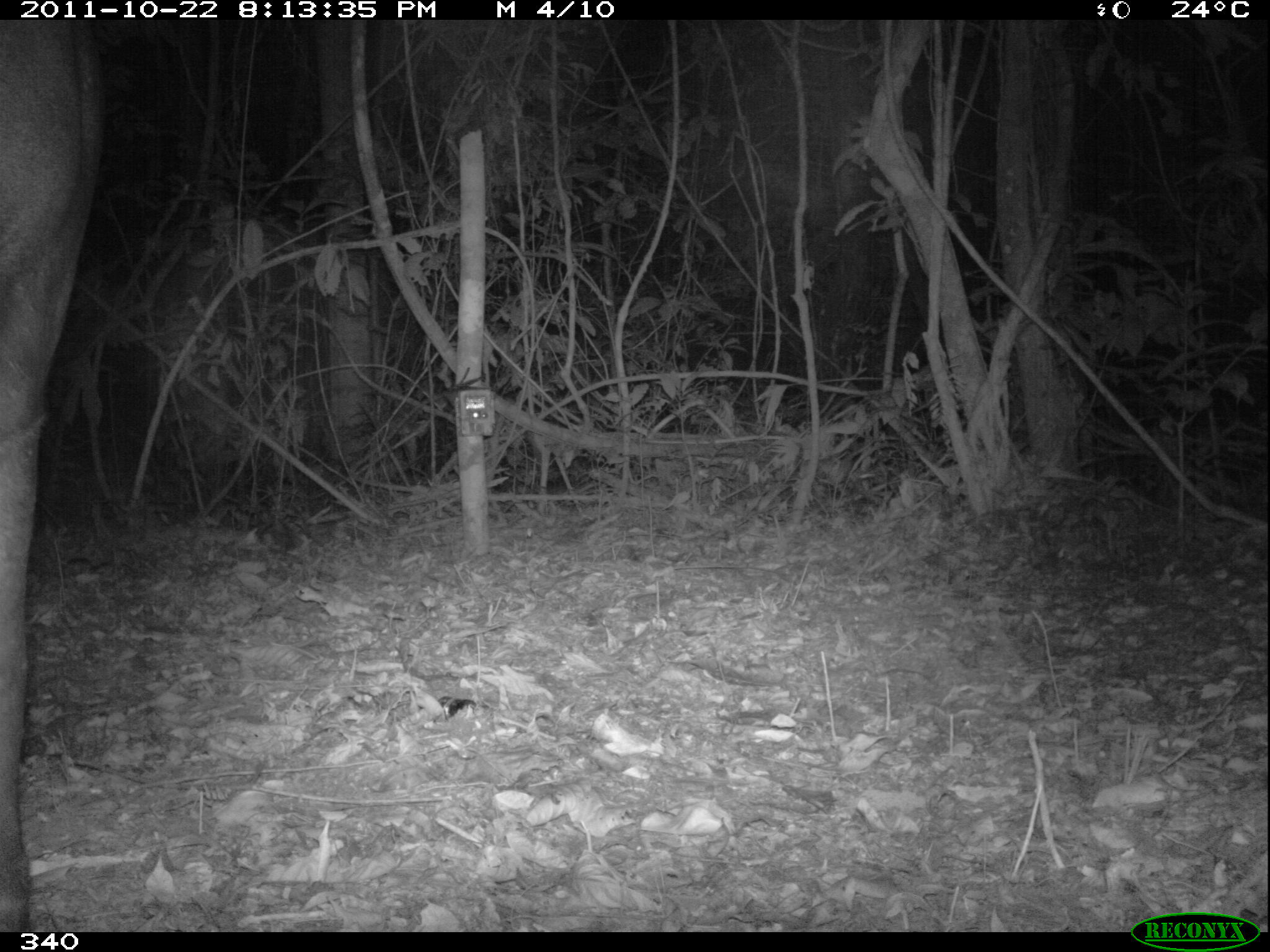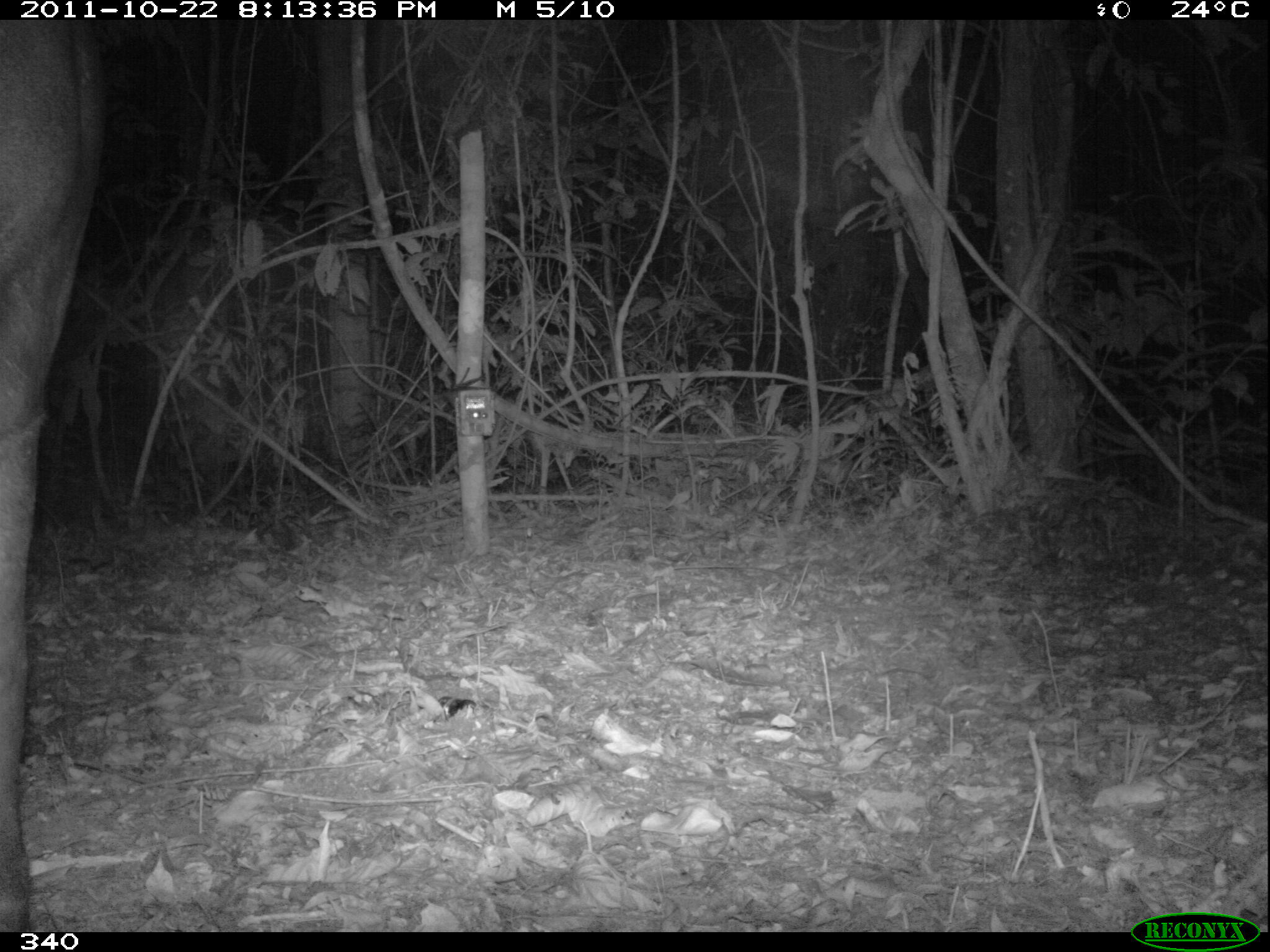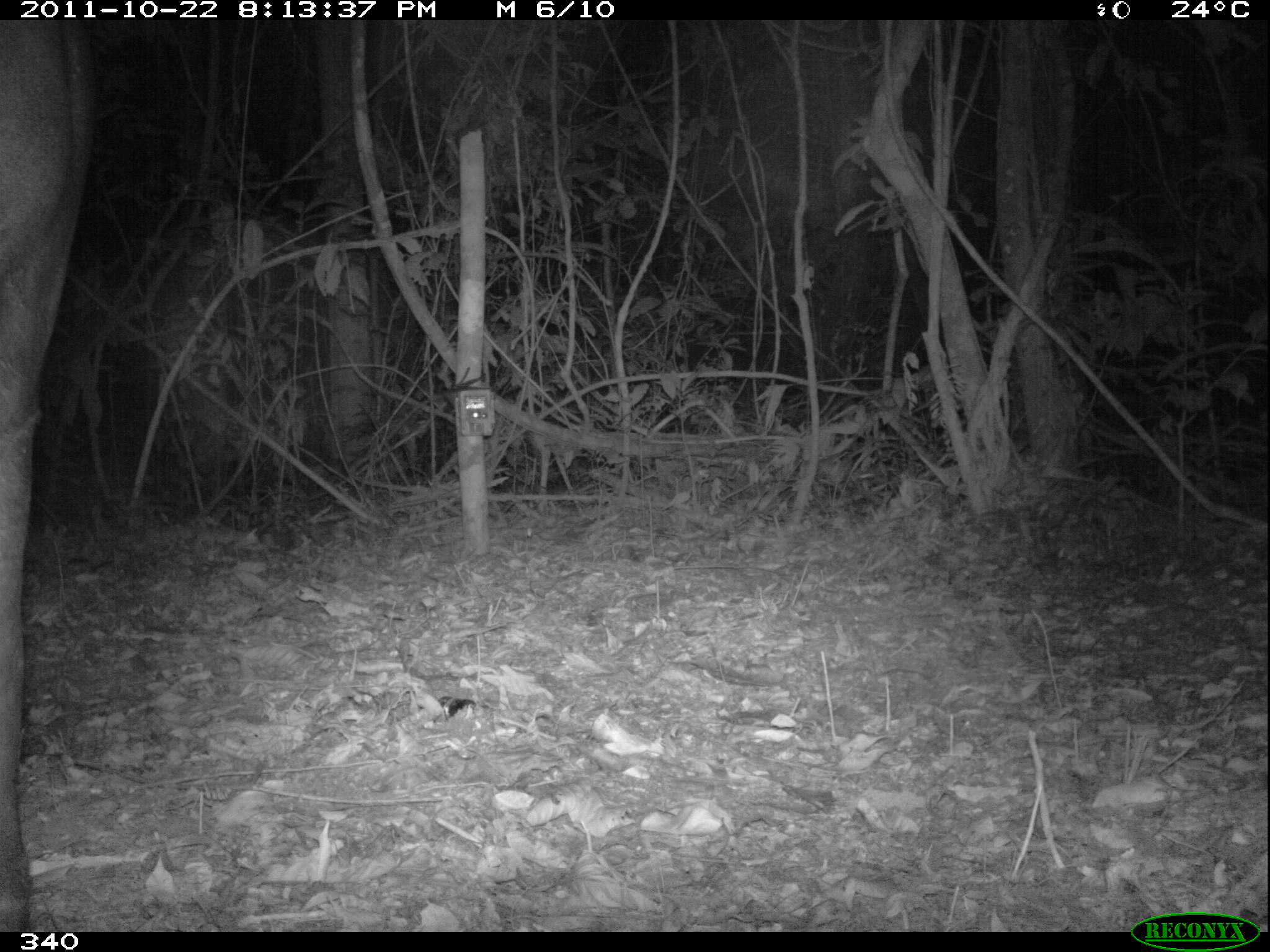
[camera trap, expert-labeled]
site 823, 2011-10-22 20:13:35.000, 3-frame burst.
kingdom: Animalia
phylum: Chordata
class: Mammalia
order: Perissodactyla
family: Tapiridae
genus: Tapirus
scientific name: Tapirus terrestris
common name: south american tapir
Tapirus terrestris (south american tapir).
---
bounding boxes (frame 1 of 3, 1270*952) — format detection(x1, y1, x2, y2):
tapirus terrestris: detection(0, 19, 108, 932)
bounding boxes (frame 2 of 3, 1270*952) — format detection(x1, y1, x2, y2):
tapirus terrestris: detection(0, 19, 106, 932)